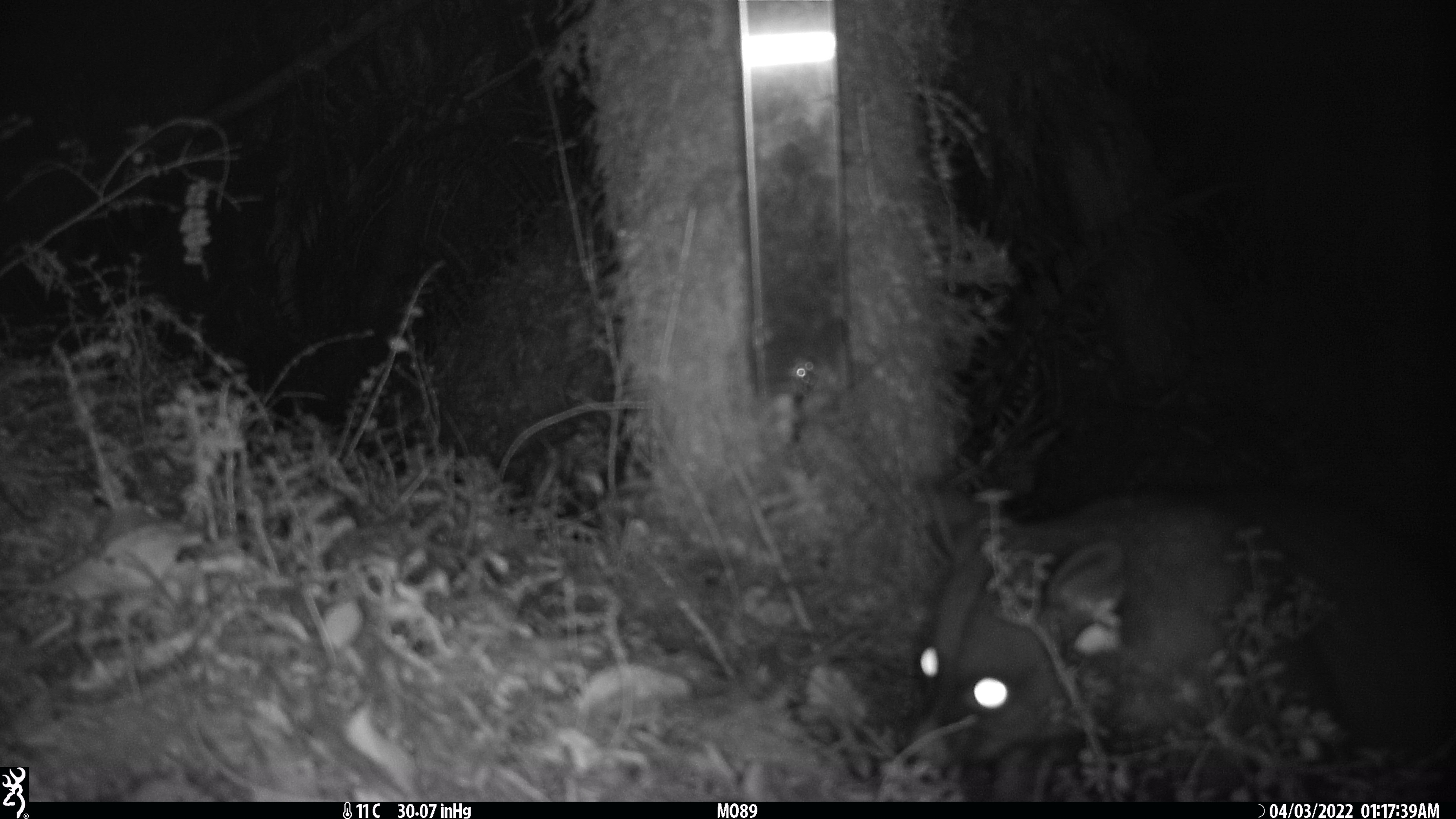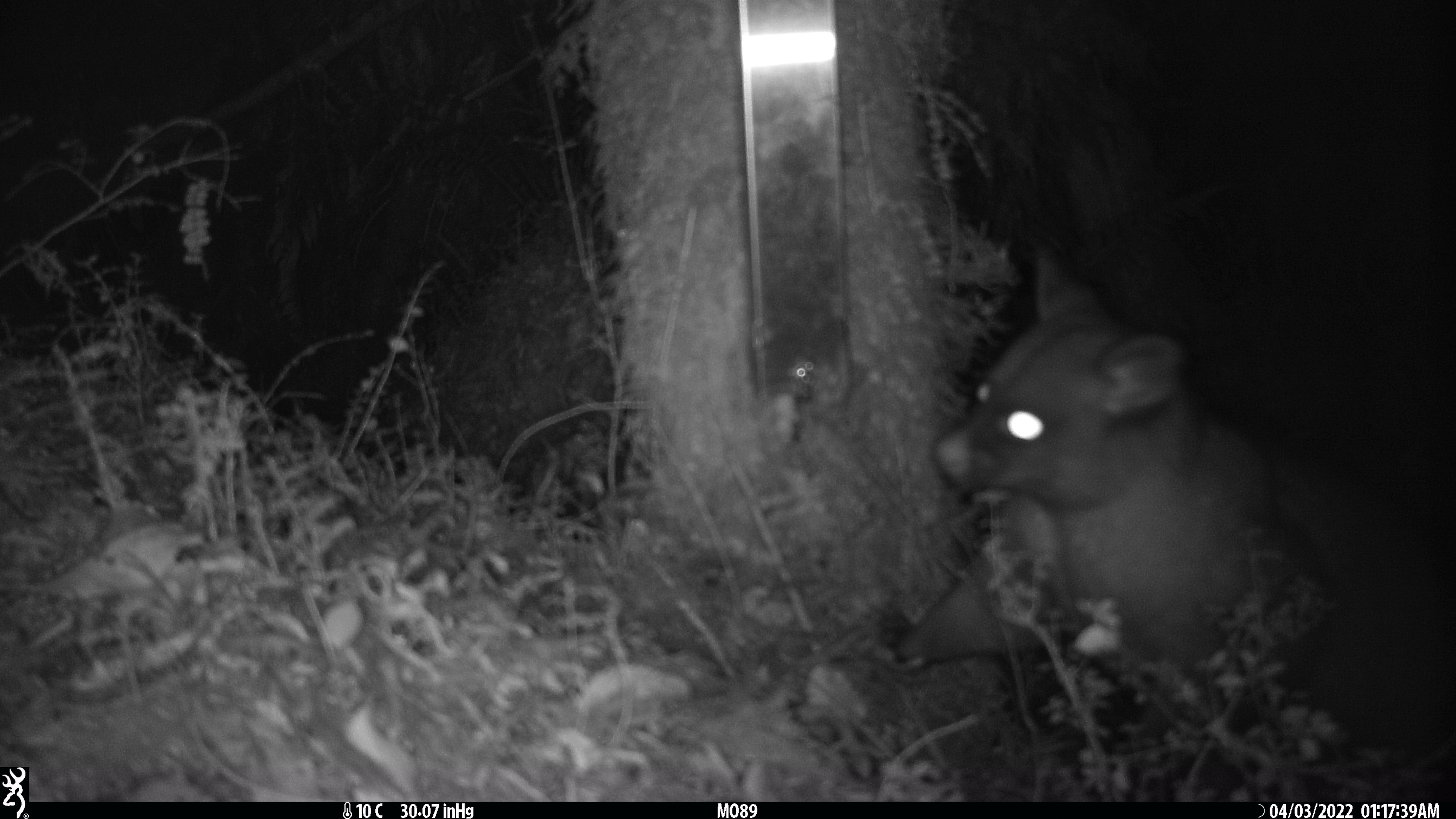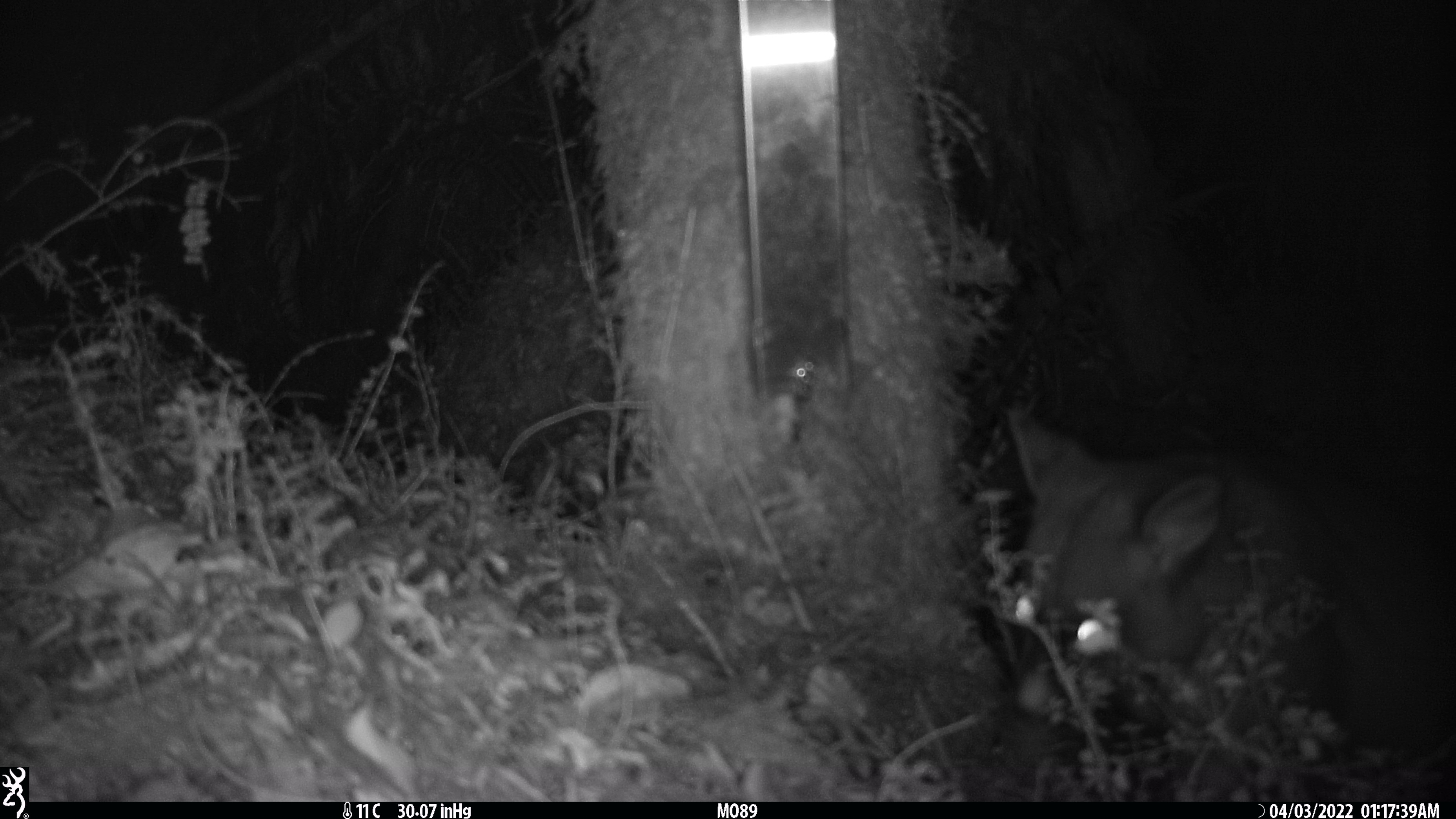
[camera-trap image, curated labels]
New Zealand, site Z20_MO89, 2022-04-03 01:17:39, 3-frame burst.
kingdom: Animalia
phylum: Chordata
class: Mammalia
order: Diprotodontia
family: Phalangeridae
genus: Trichosurus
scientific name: Trichosurus vulpecula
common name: common brushtail possum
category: possum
Possum (common brushtail possum) (Trichosurus vulpecula).